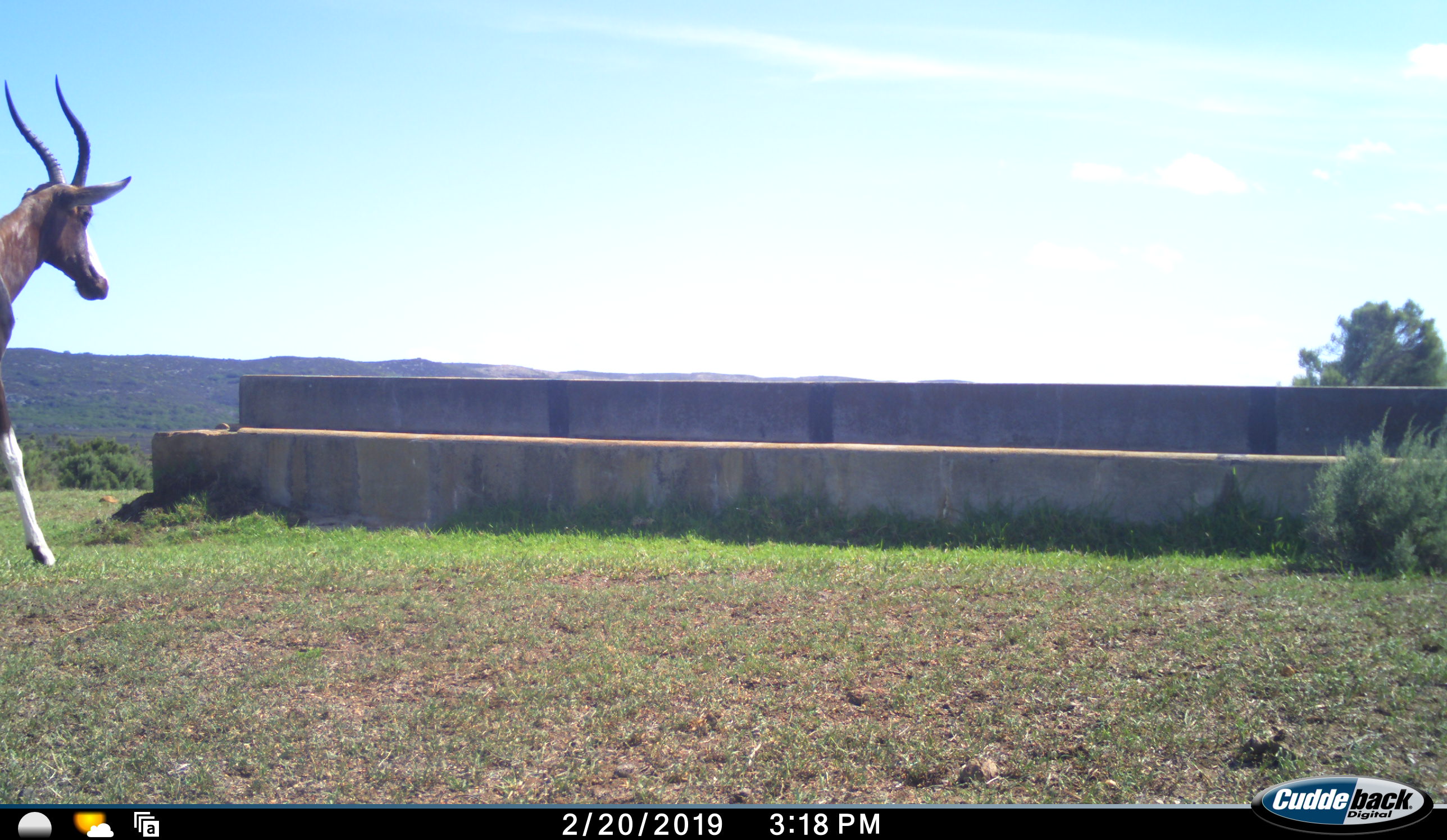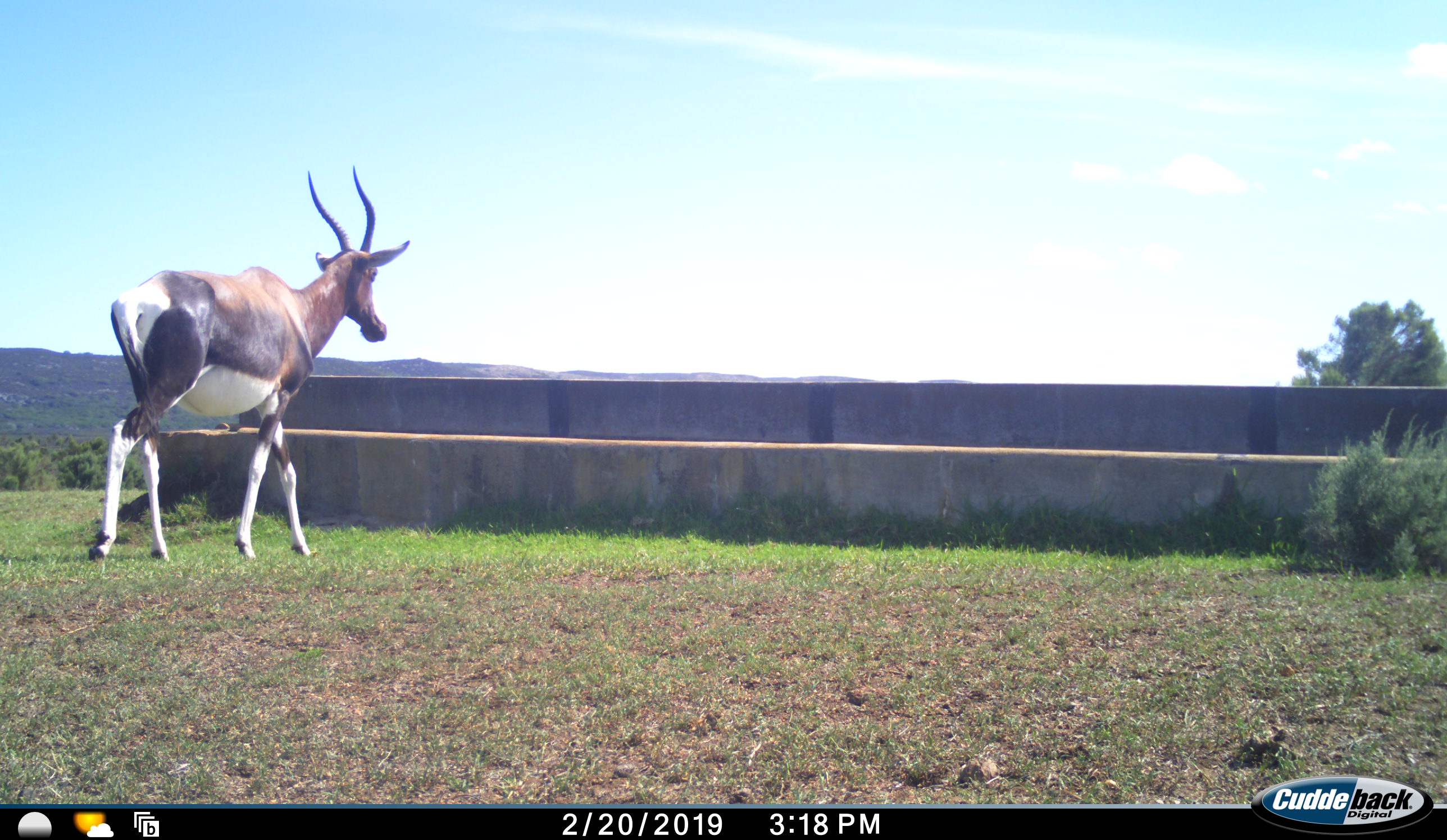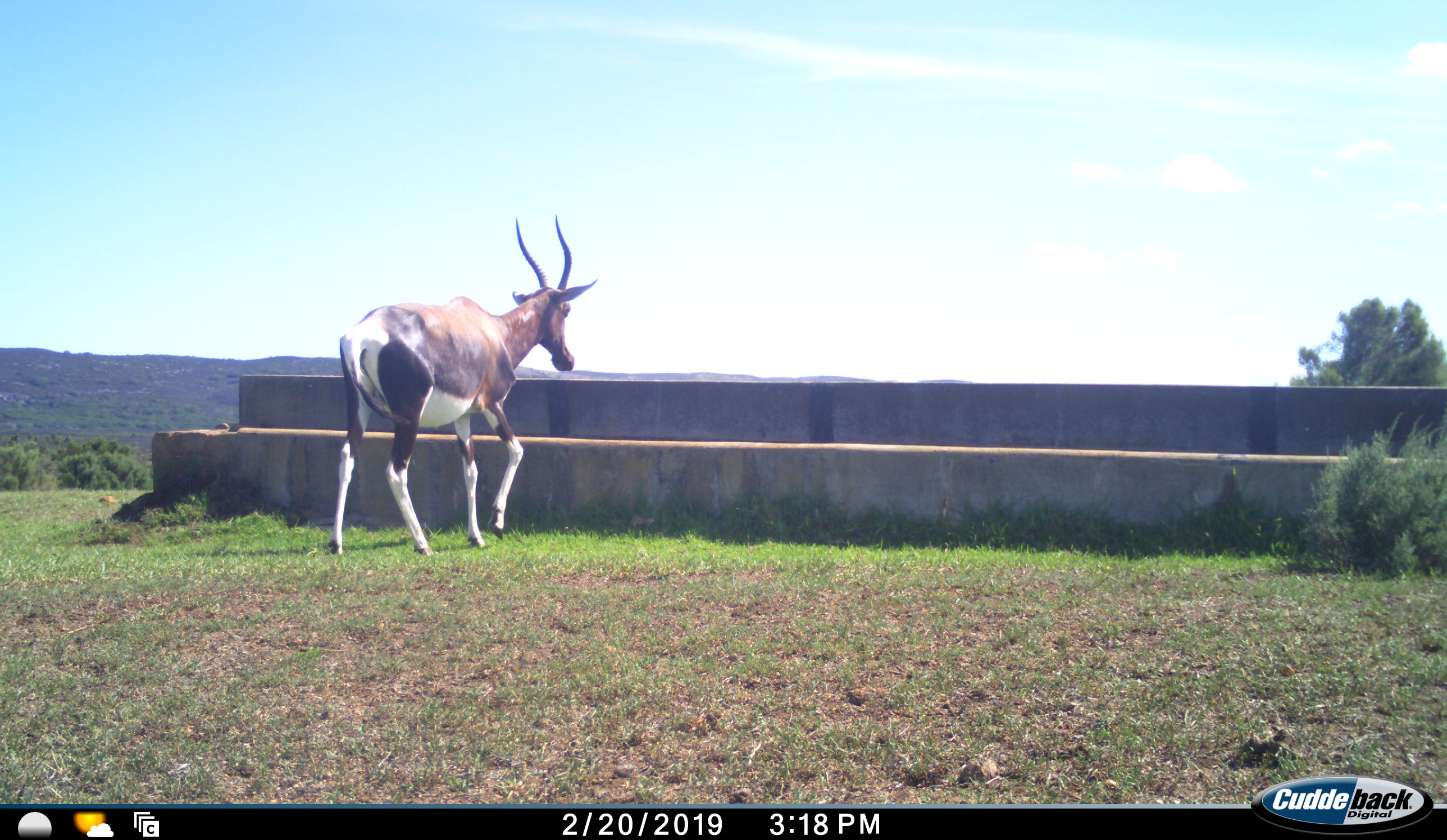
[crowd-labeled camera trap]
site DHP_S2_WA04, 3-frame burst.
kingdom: Animalia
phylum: Chordata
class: Mammalia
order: Artiodactyla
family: Bovidae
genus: Damaliscus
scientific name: Damaliscus pygargus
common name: bontebok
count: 1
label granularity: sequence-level